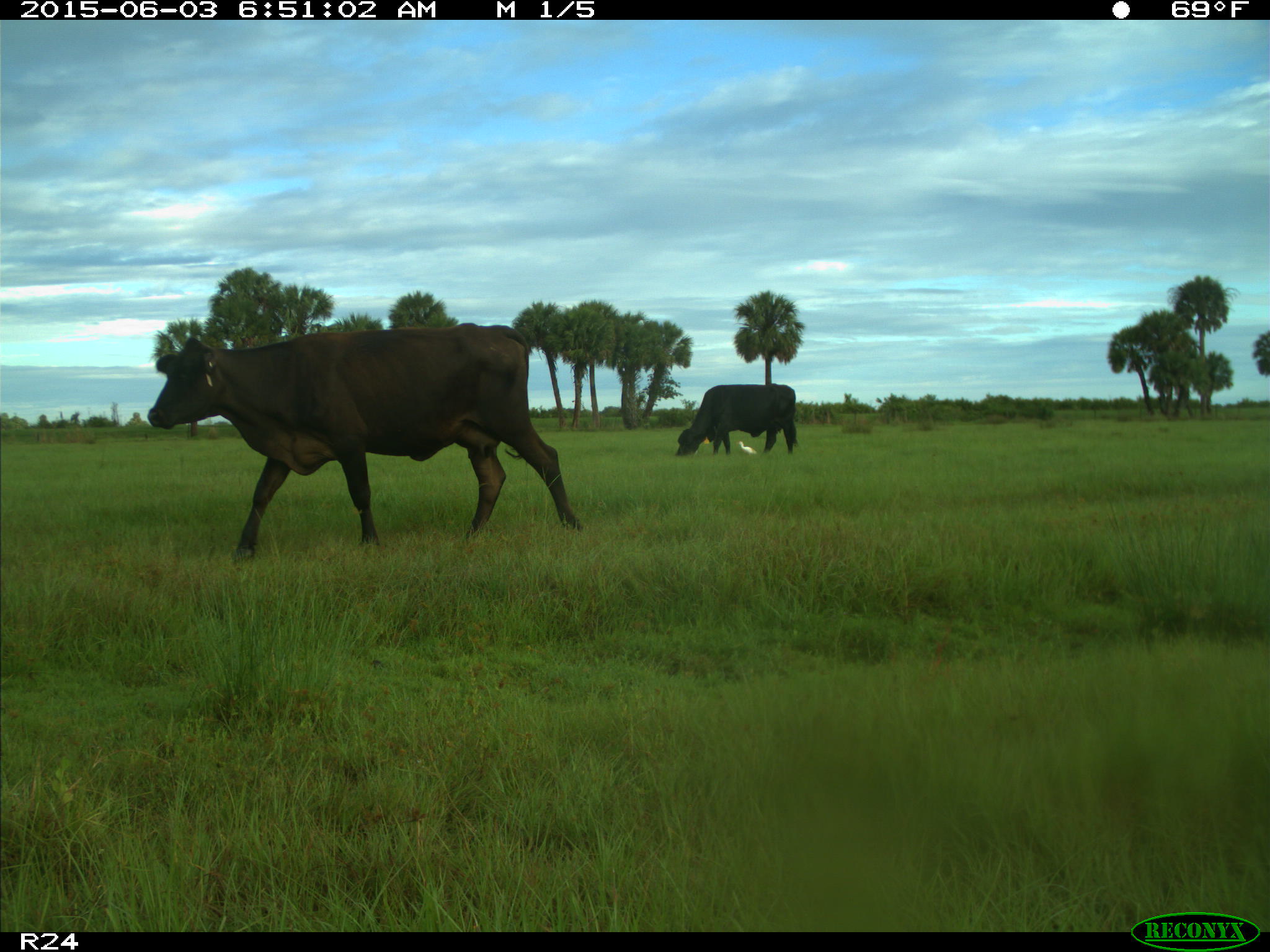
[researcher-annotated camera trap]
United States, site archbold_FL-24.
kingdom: Animalia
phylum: Chordata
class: Mammalia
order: Artiodactyla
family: Bovidae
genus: Bos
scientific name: Bos taurus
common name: domestic cow